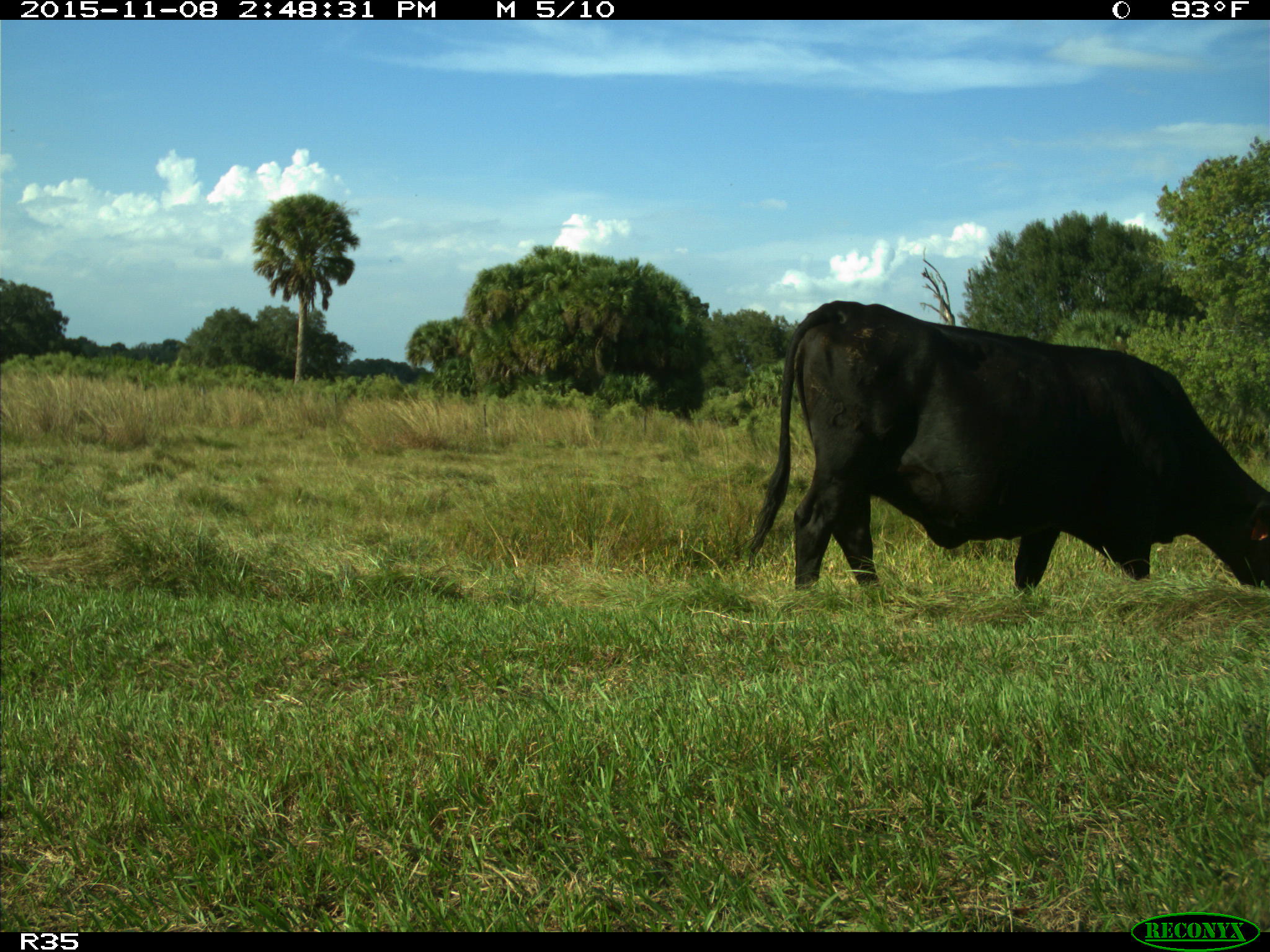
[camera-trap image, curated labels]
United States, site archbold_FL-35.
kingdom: Animalia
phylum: Chordata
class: Mammalia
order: Artiodactyla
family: Bovidae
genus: Bos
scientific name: Bos taurus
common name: domestic cow